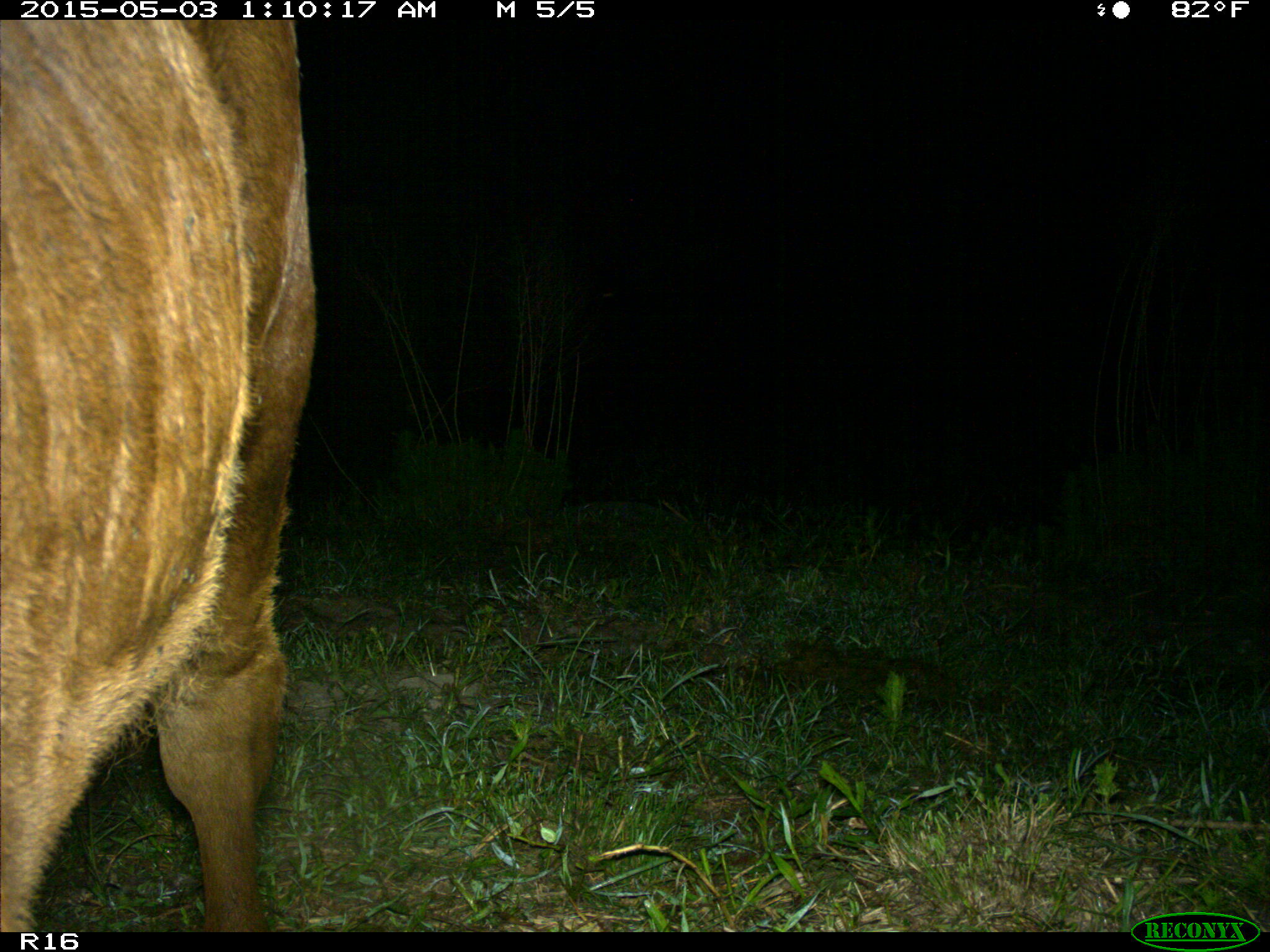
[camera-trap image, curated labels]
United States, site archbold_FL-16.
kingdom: Animalia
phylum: Chordata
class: Mammalia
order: Artiodactyla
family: Bovidae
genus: Bos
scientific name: Bos taurus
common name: domestic cow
Bos taurus (domestic cow).